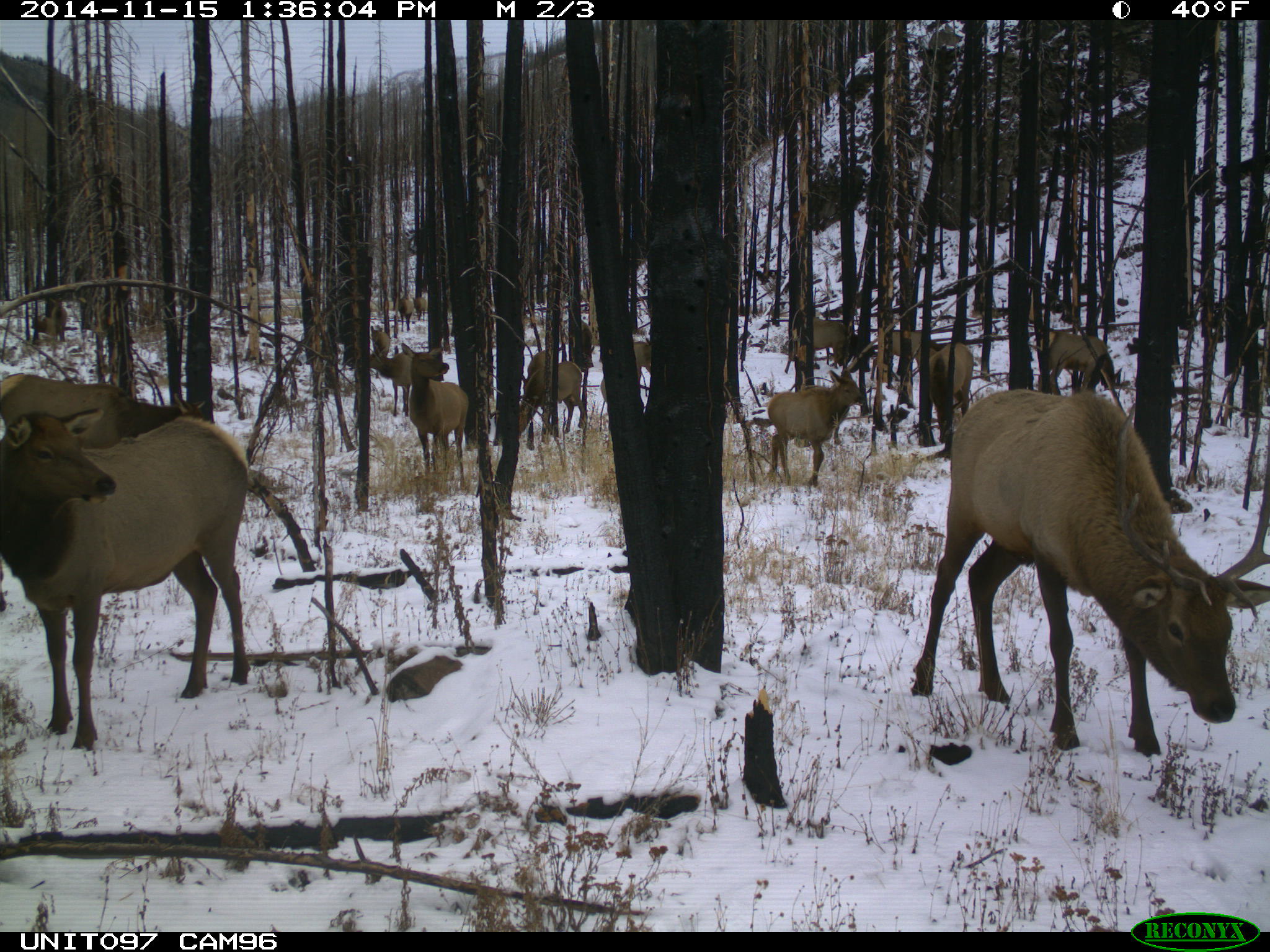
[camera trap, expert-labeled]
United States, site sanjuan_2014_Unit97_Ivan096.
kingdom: Animalia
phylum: Chordata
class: Mammalia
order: Artiodactyla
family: Cervidae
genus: Cervus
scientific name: Cervus elaphus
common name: red deer